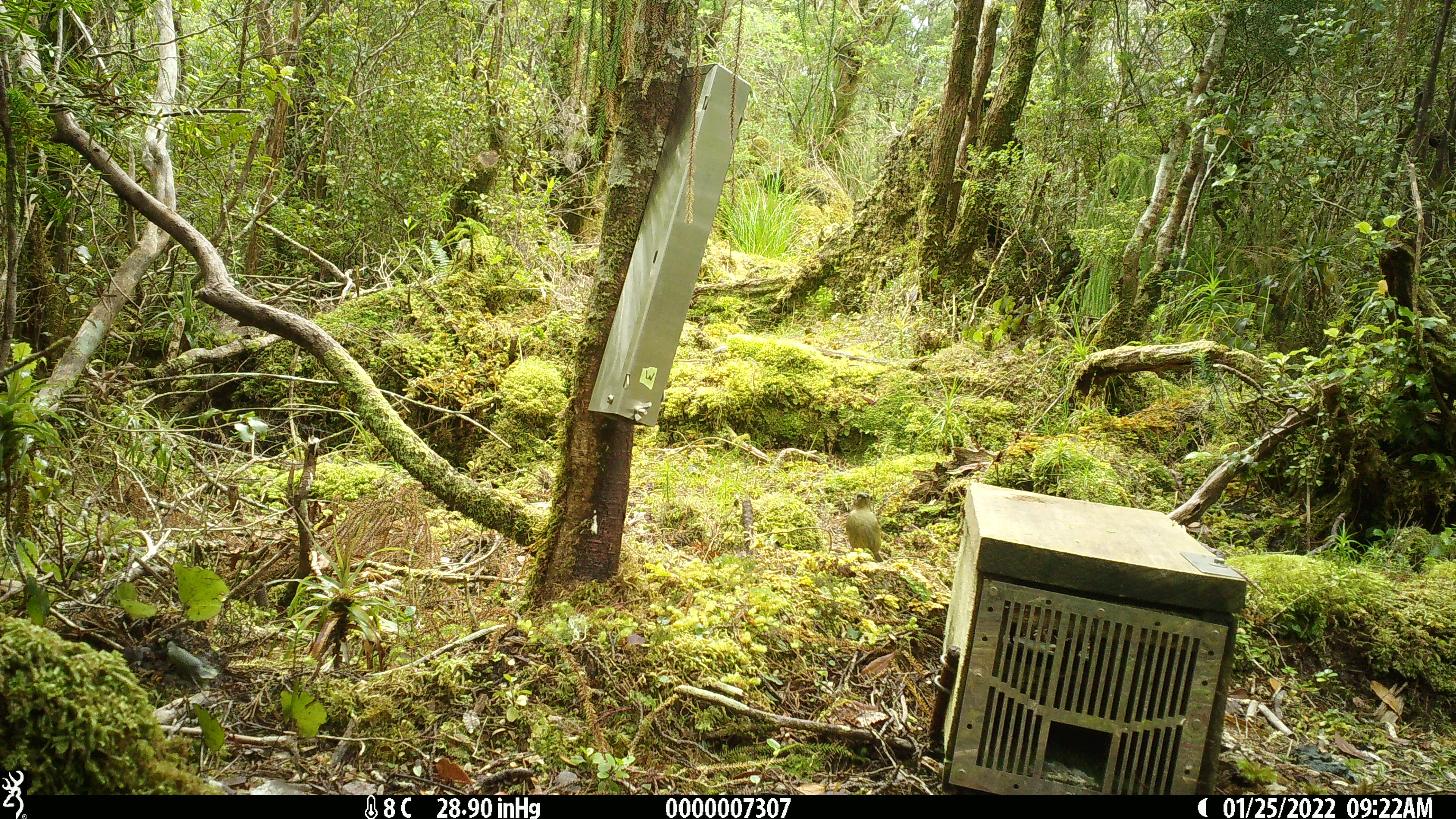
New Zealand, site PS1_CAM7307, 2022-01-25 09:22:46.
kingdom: Animalia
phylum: Chordata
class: Aves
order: Passeriformes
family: Meliphagidae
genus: Anthornis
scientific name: Anthornis melanura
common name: new zealand bellbird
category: bellbird